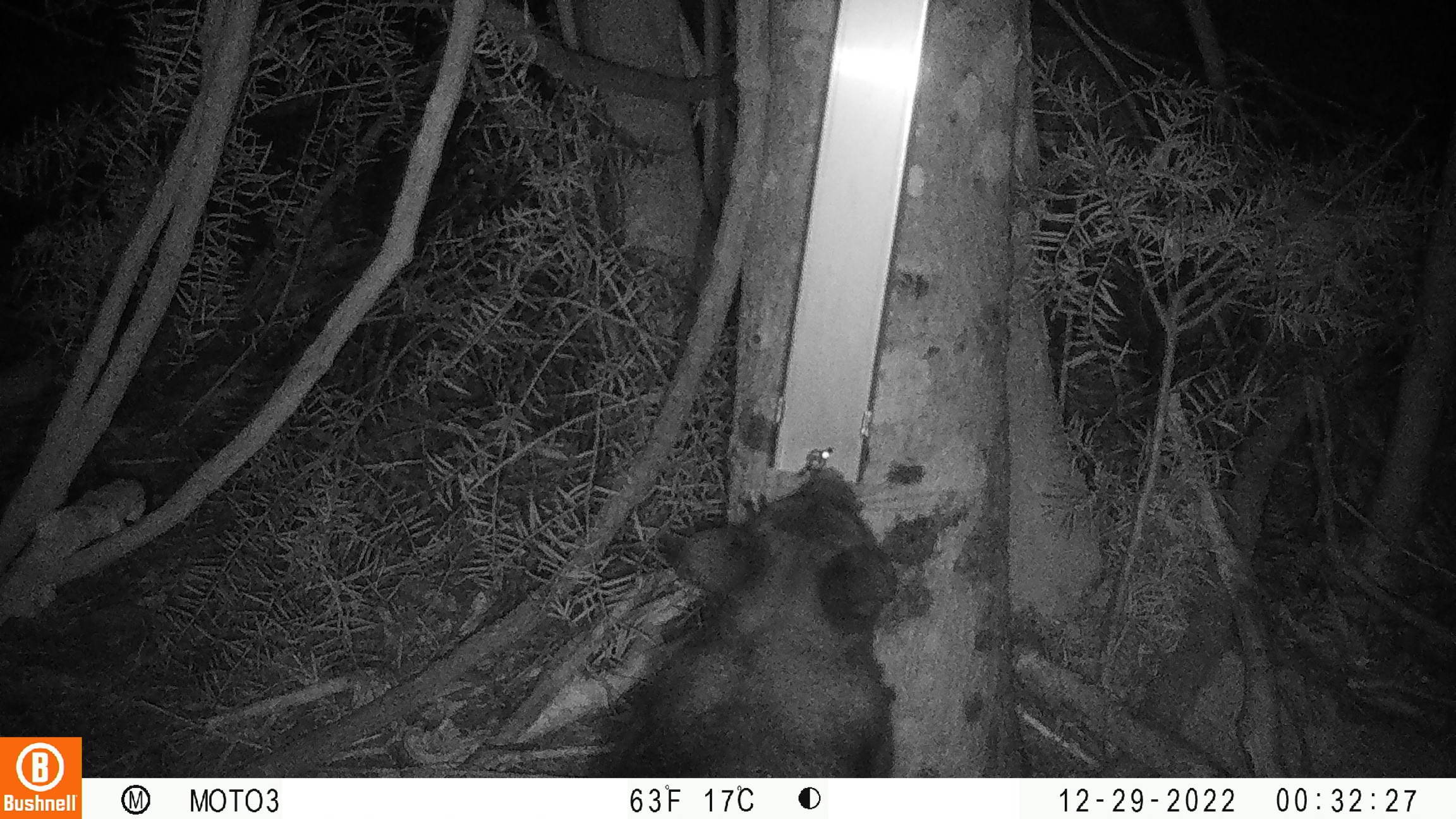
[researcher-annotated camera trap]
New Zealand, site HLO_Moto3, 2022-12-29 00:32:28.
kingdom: Animalia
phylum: Chordata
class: Mammalia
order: Diprotodontia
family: Phalangeridae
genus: Trichosurus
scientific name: Trichosurus vulpecula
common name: common brushtail possum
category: possum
Possum (common brushtail possum) (Trichosurus vulpecula).